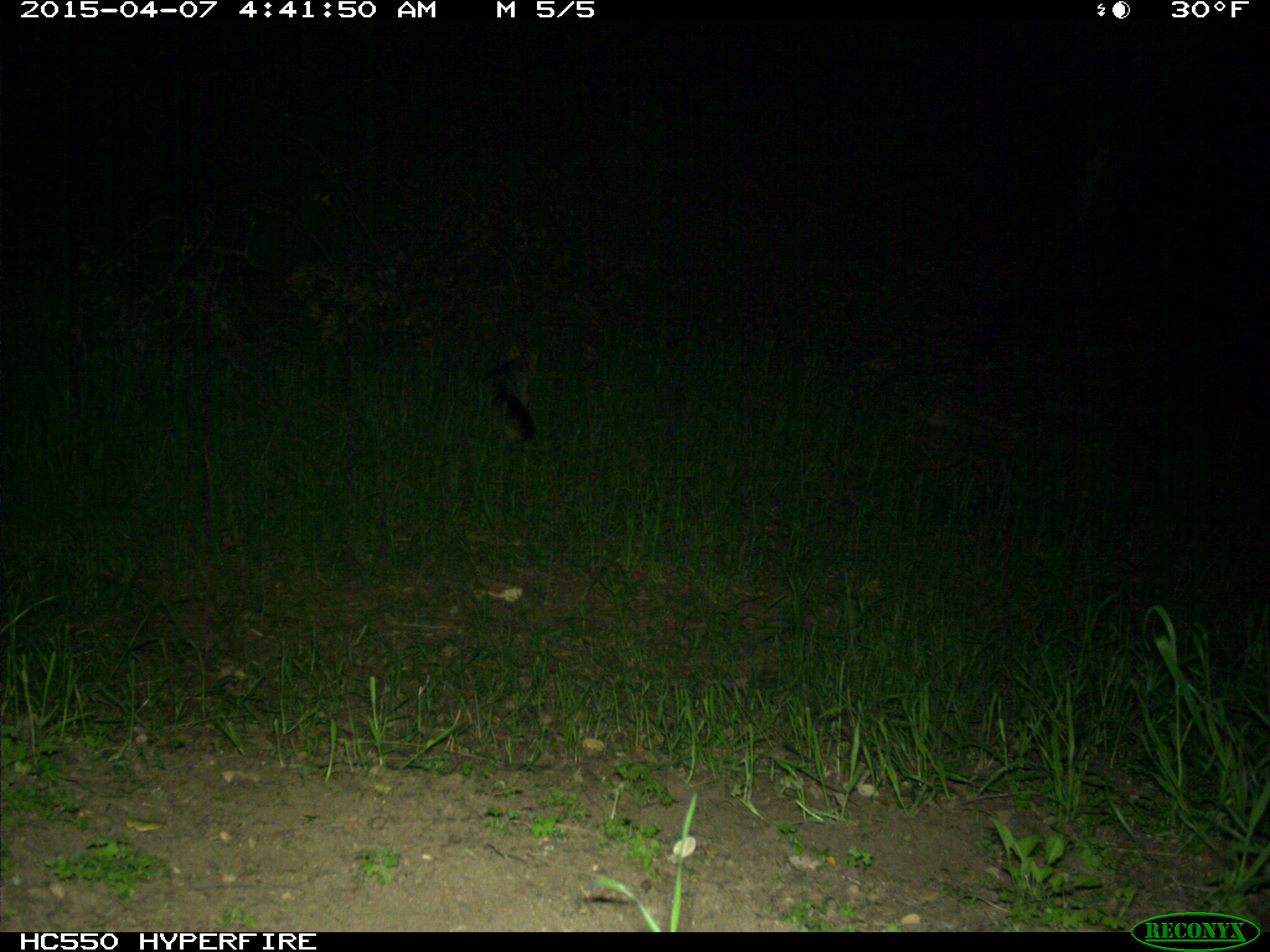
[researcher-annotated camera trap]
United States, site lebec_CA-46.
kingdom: Animalia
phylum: Chordata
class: Mammalia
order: Carnivora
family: Canidae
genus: Urocyon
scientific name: Urocyon cinereoargenteus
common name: gray fox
Urocyon cinereoargenteus (gray fox).